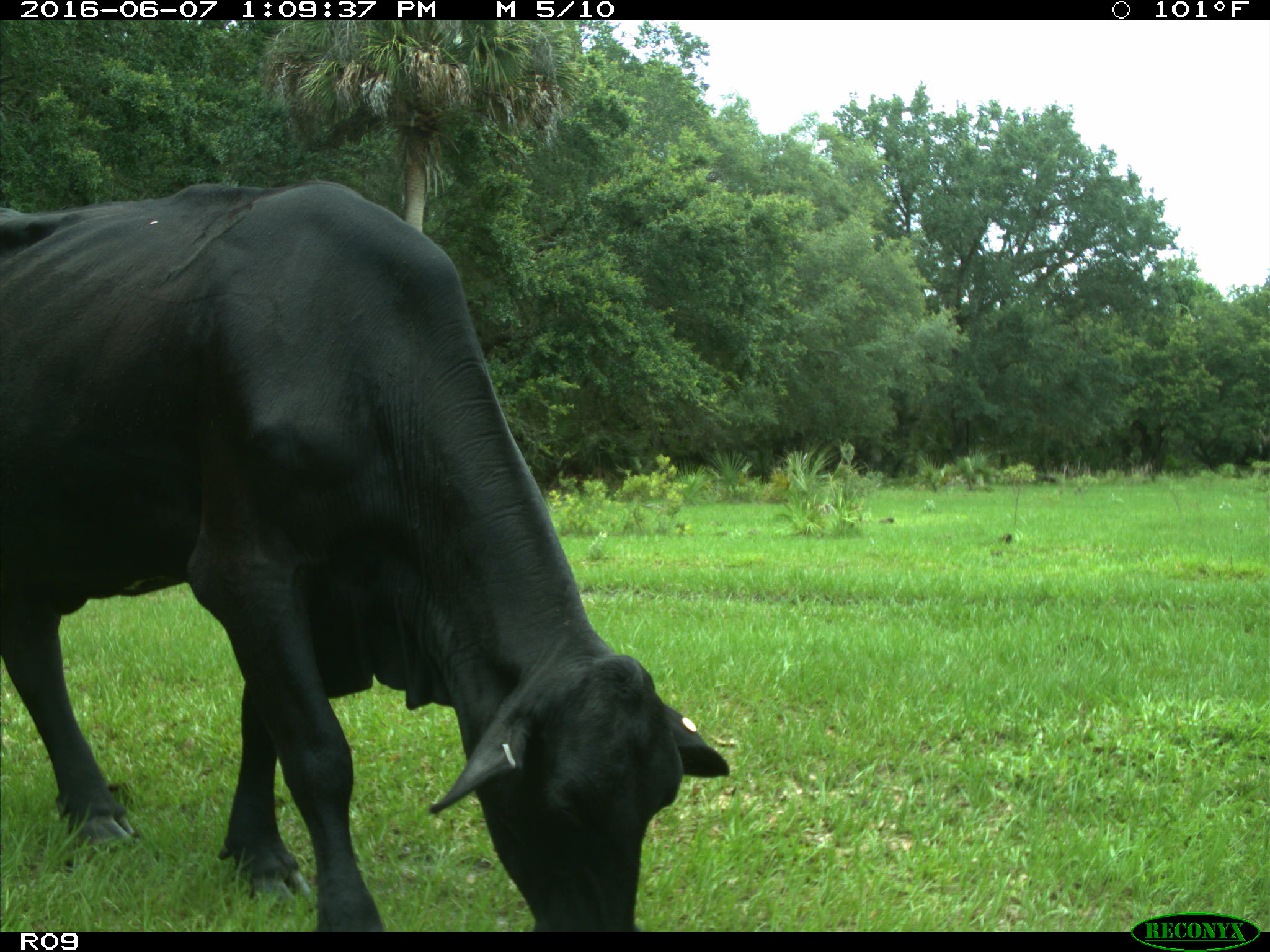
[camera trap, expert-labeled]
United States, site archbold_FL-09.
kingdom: Animalia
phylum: Chordata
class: Mammalia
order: Artiodactyla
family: Bovidae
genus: Bos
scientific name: Bos taurus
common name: domestic cow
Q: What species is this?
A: Bos taurus (domestic cow).